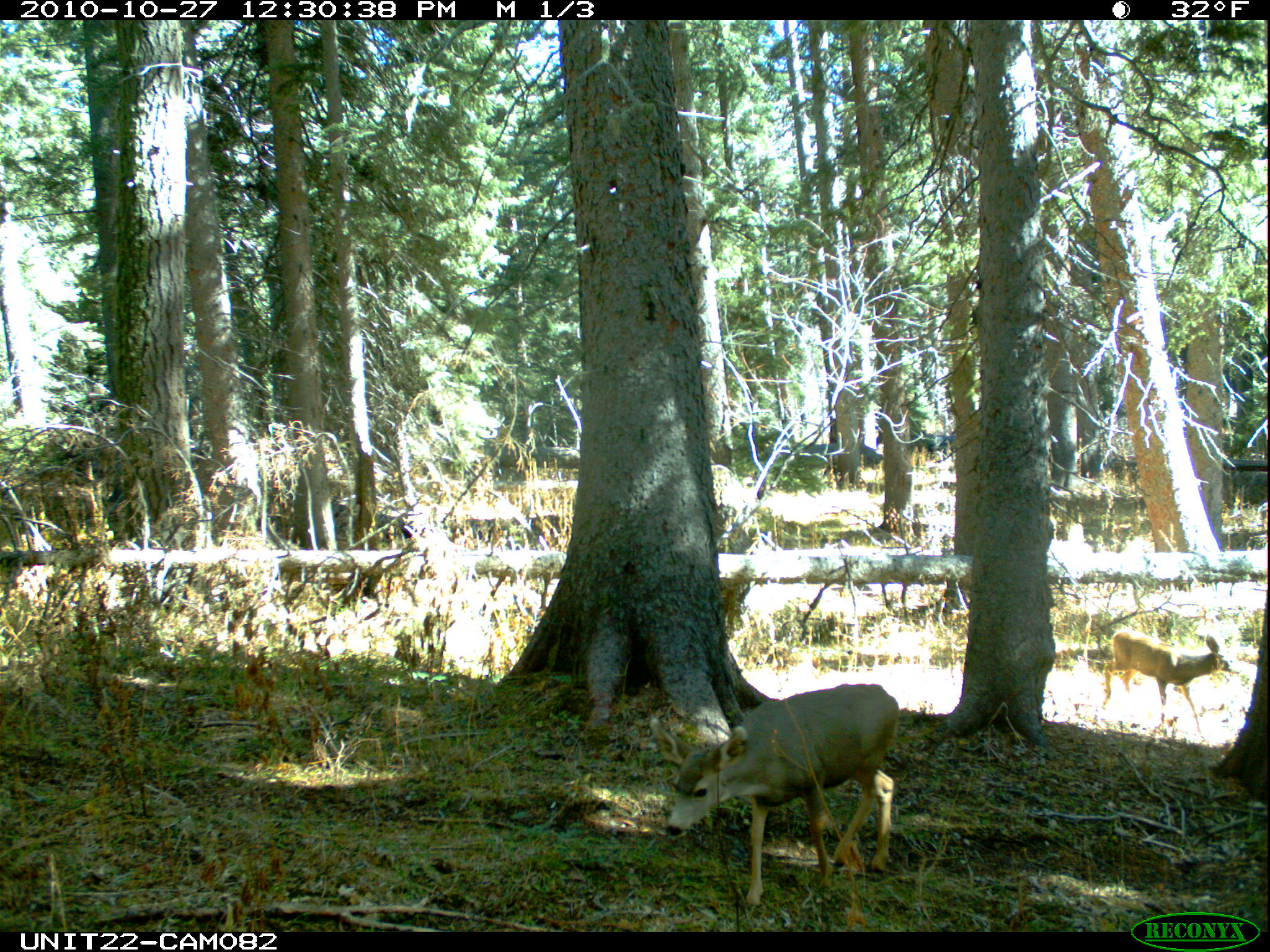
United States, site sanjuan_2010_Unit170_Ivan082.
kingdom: Animalia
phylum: Chordata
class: Mammalia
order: Artiodactyla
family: Cervidae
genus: Odocoileus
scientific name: Odocoileus hemionus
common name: mule deer